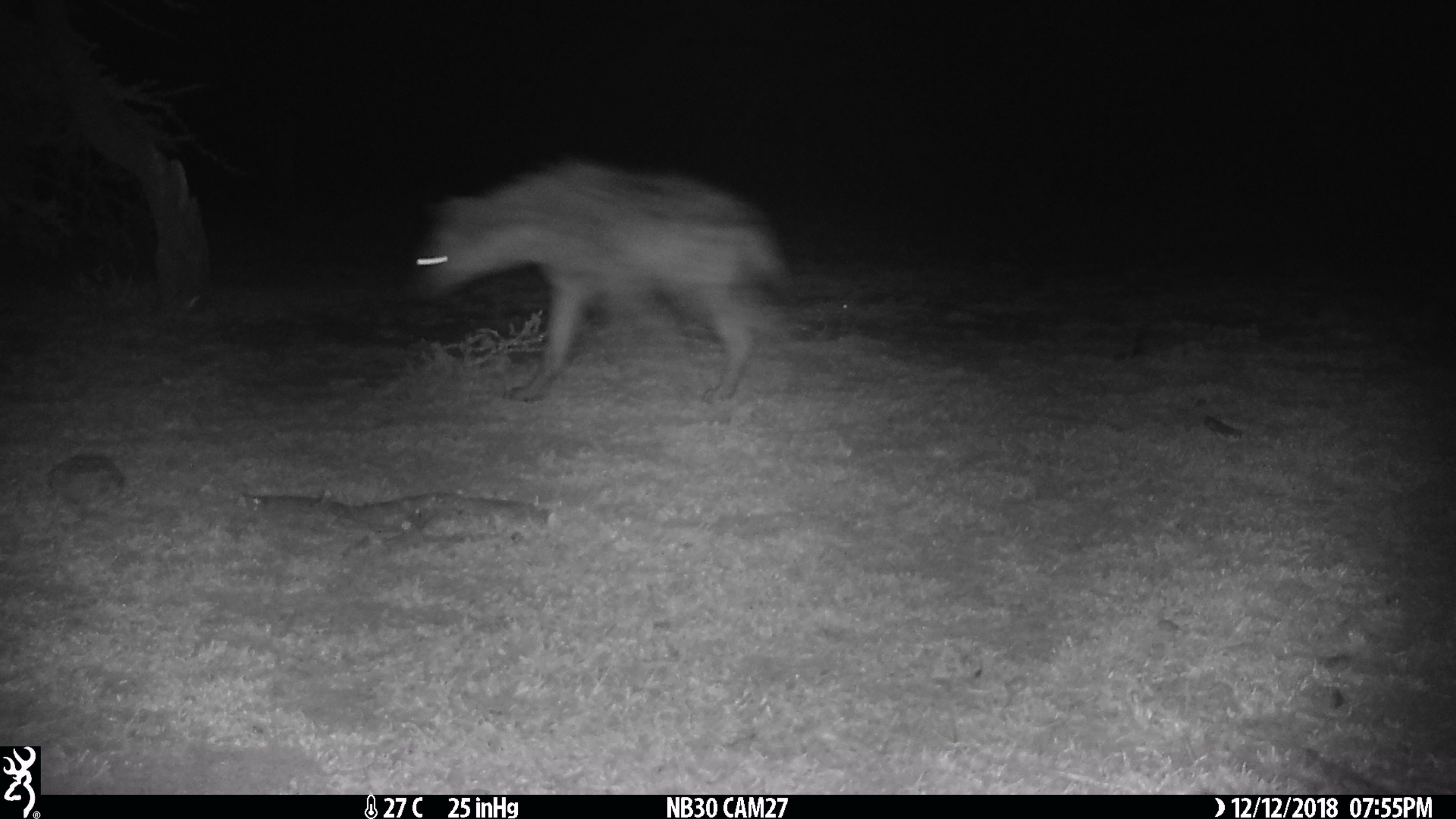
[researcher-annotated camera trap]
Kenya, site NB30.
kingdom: Animalia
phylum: Chordata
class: Mammalia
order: Primates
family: Cercopithecidae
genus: Chlorocebus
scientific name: Chlorocebus pygerythrus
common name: vervet monkey